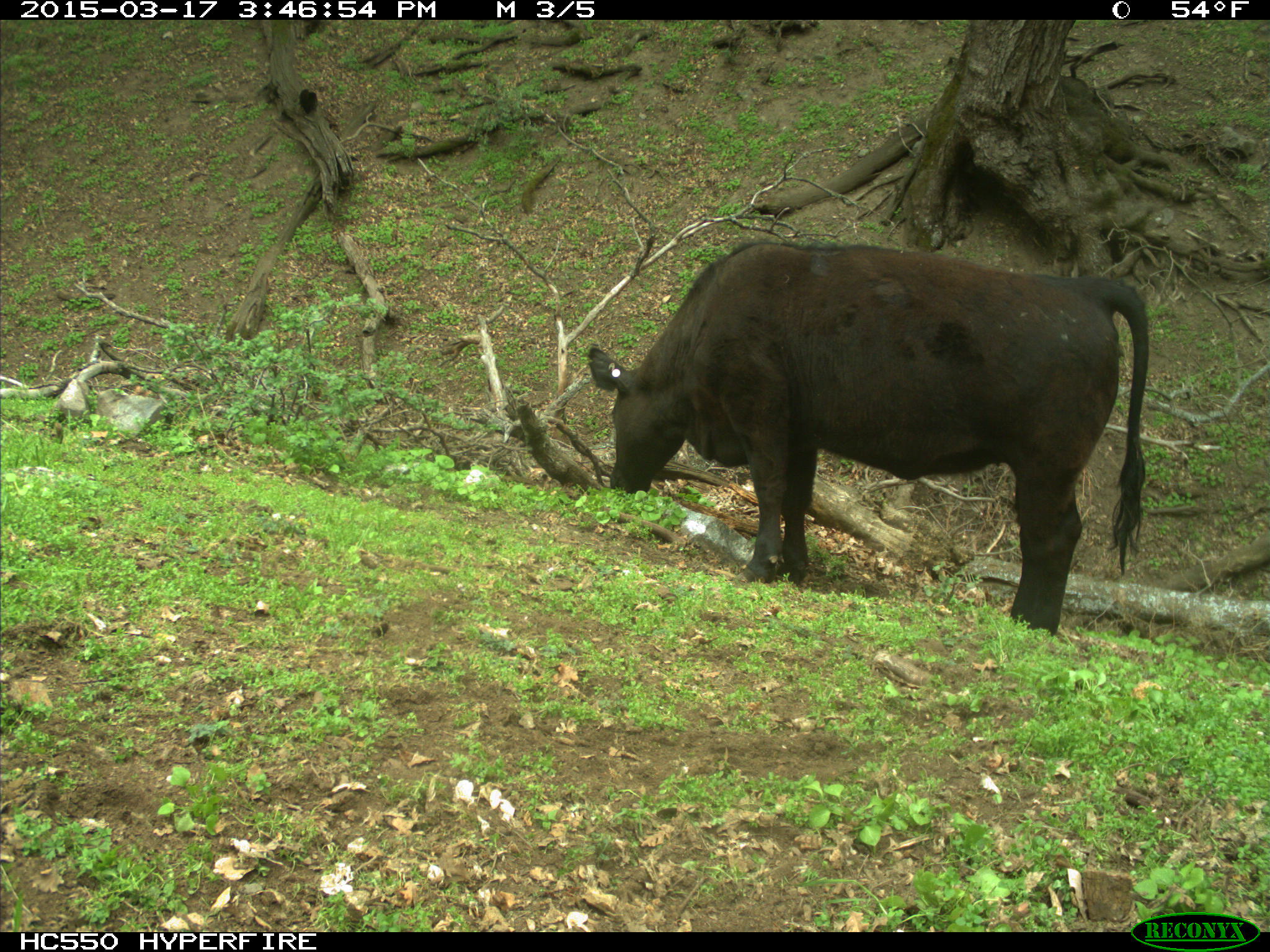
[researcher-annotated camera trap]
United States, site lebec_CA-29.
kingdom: Animalia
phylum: Chordata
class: Mammalia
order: Artiodactyla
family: Bovidae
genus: Bos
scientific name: Bos taurus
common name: domestic cow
Bos taurus (domestic cow).